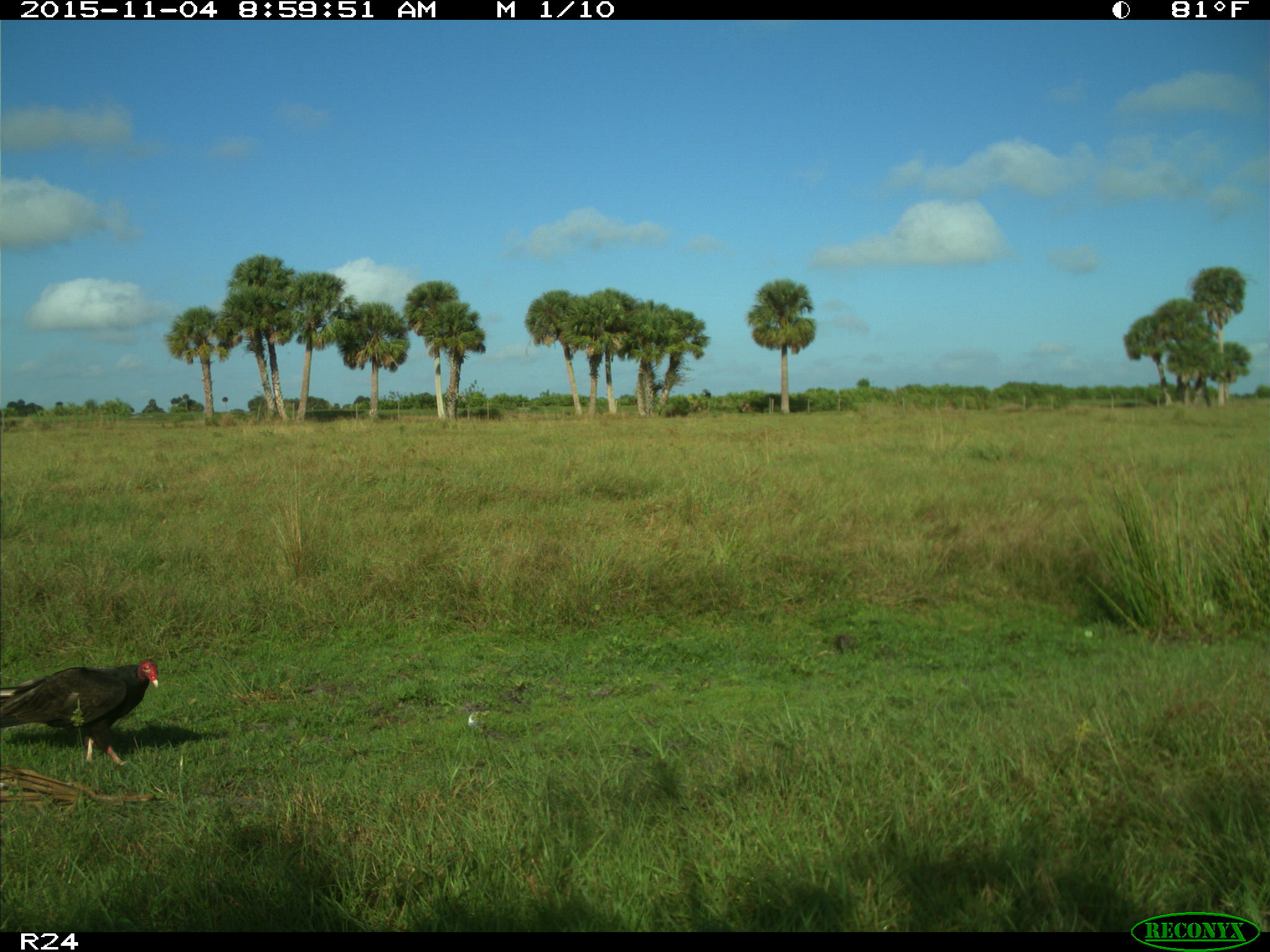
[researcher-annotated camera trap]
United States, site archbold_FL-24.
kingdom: Animalia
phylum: Chordata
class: Aves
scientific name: Aves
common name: birds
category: unidentified bird